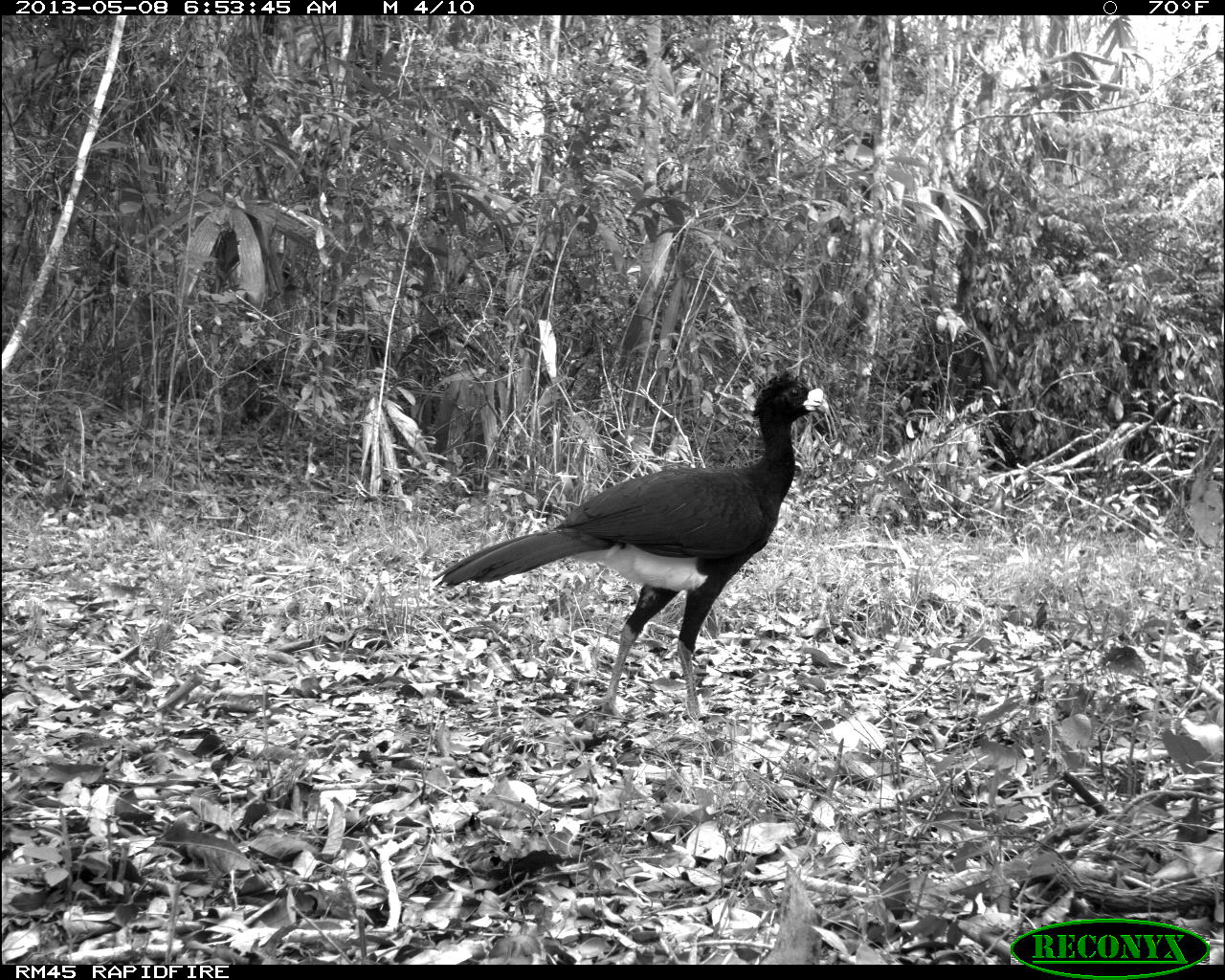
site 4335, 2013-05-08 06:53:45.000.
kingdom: Animalia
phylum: Chordata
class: Aves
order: Galliformes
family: Cracidae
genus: Crax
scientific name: Crax rubra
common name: great curassow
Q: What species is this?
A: Crax rubra (great curassow).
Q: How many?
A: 1.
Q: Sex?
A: Male.